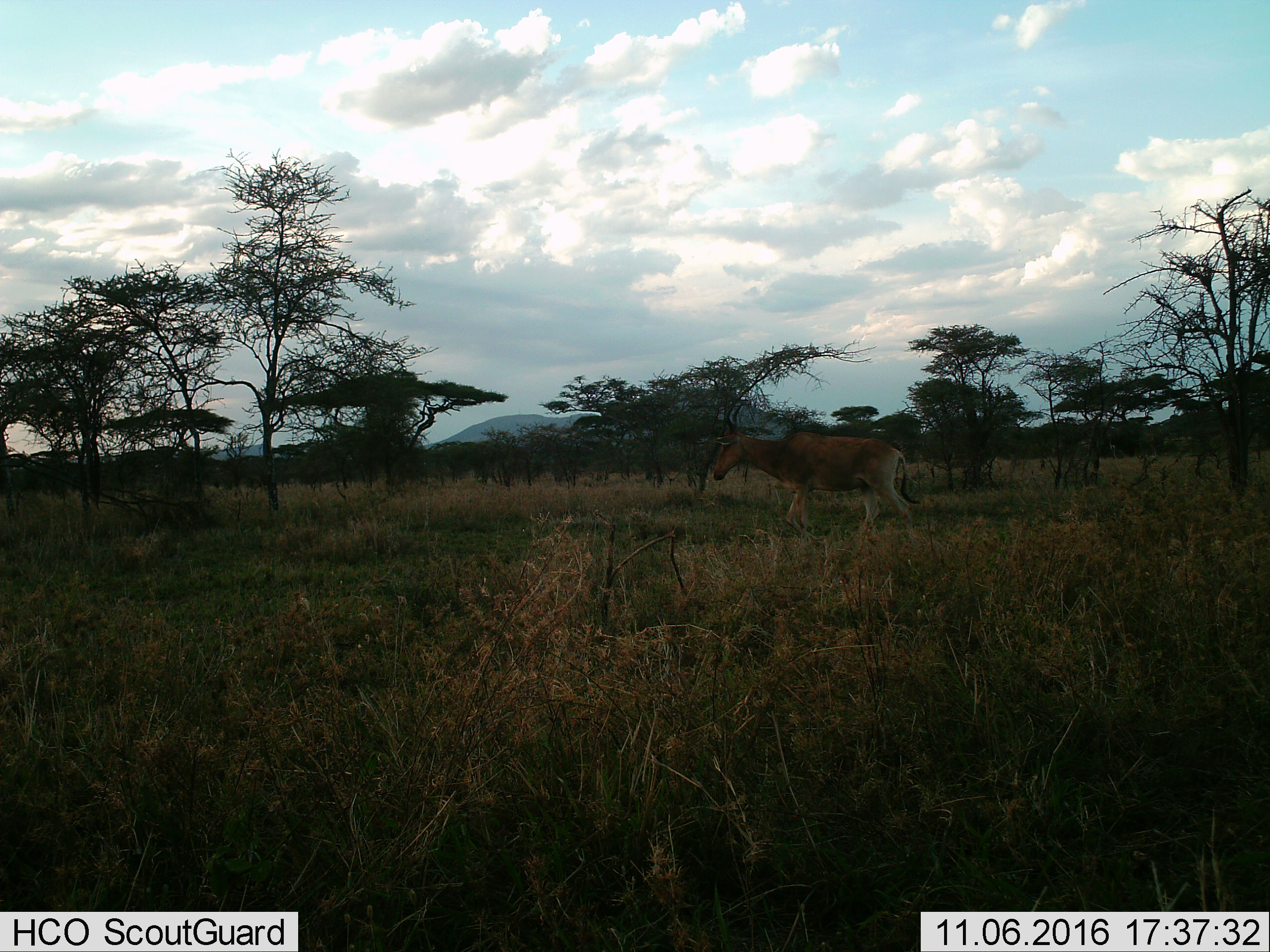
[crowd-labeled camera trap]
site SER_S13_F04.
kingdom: Animalia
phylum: Chordata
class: Mammalia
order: Artiodactyla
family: Bovidae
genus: Alcelaphus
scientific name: Alcelaphus buselaphus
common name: hartebeest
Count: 1.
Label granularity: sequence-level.